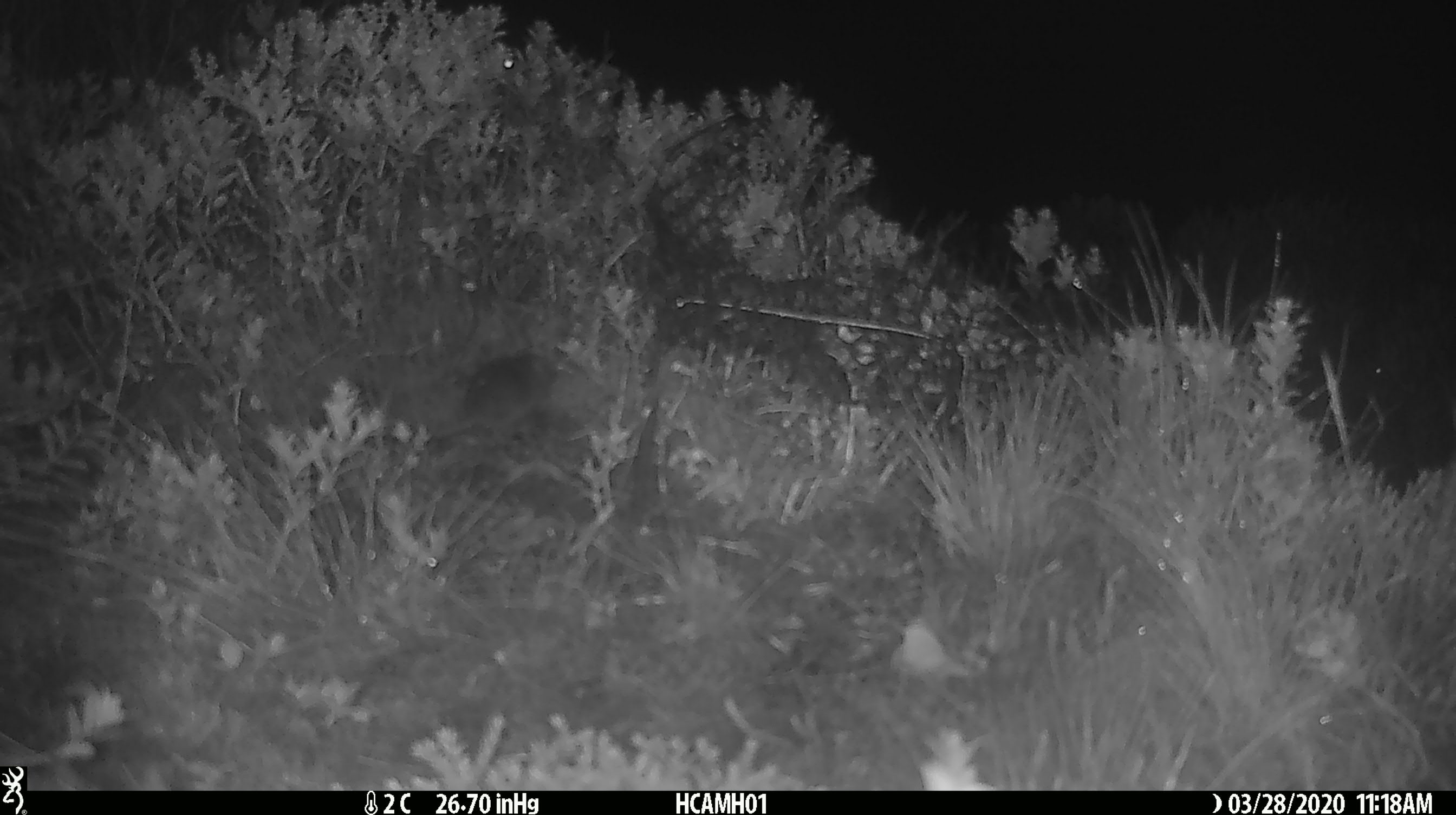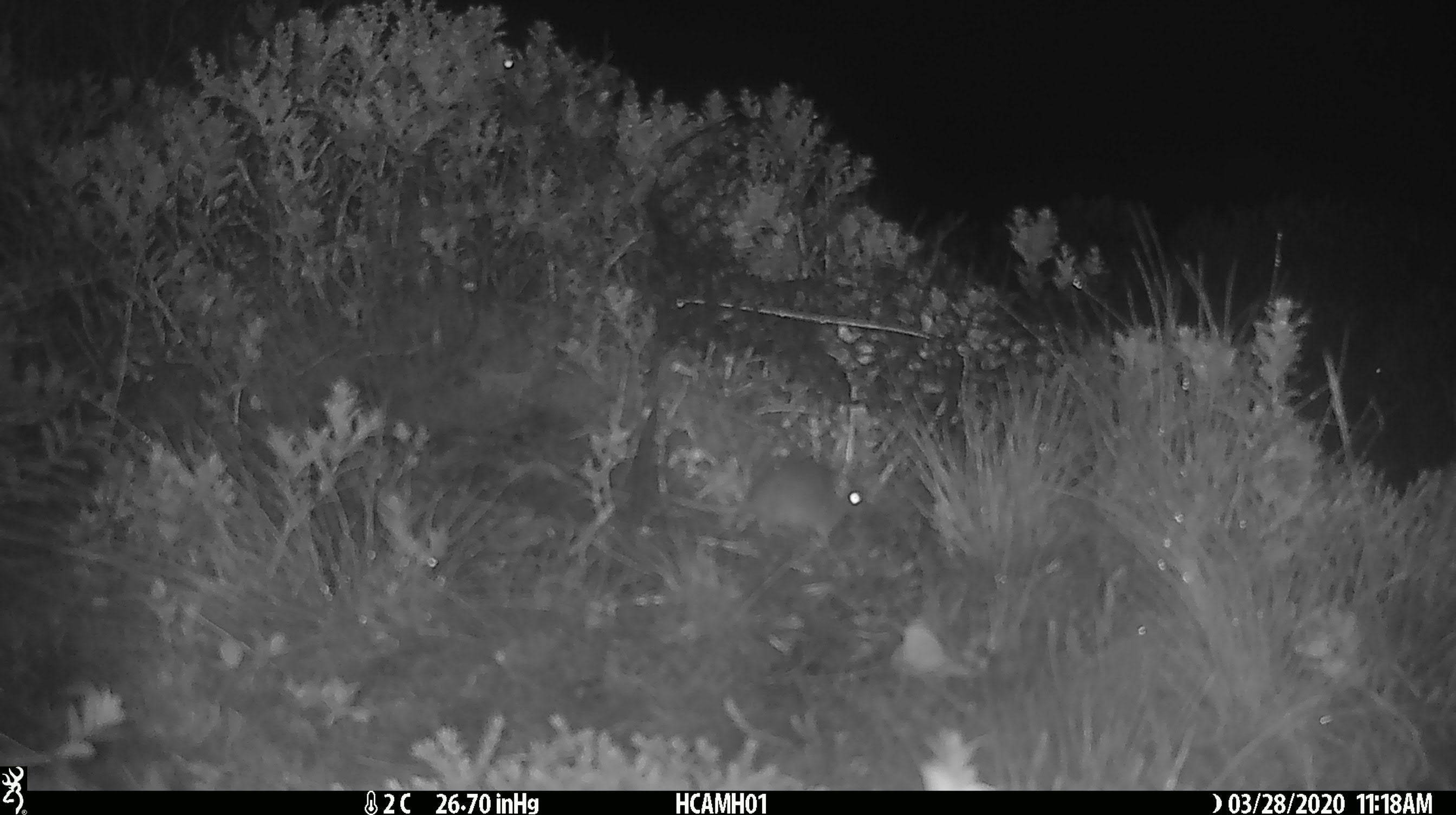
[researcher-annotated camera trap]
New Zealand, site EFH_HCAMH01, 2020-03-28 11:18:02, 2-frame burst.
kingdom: Animalia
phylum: Chordata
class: Mammalia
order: Rodentia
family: Muridae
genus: Mus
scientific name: Mus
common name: mouse